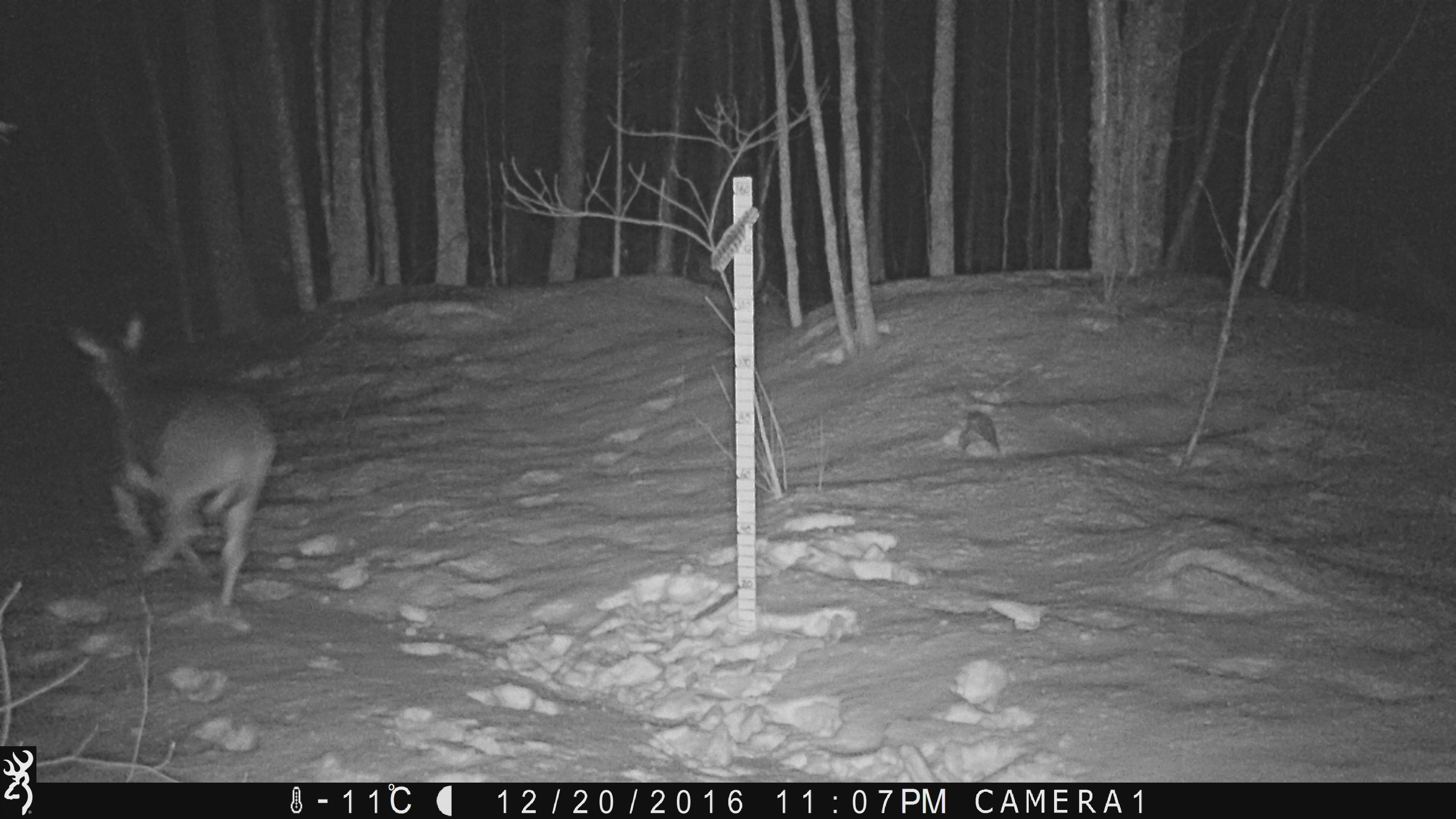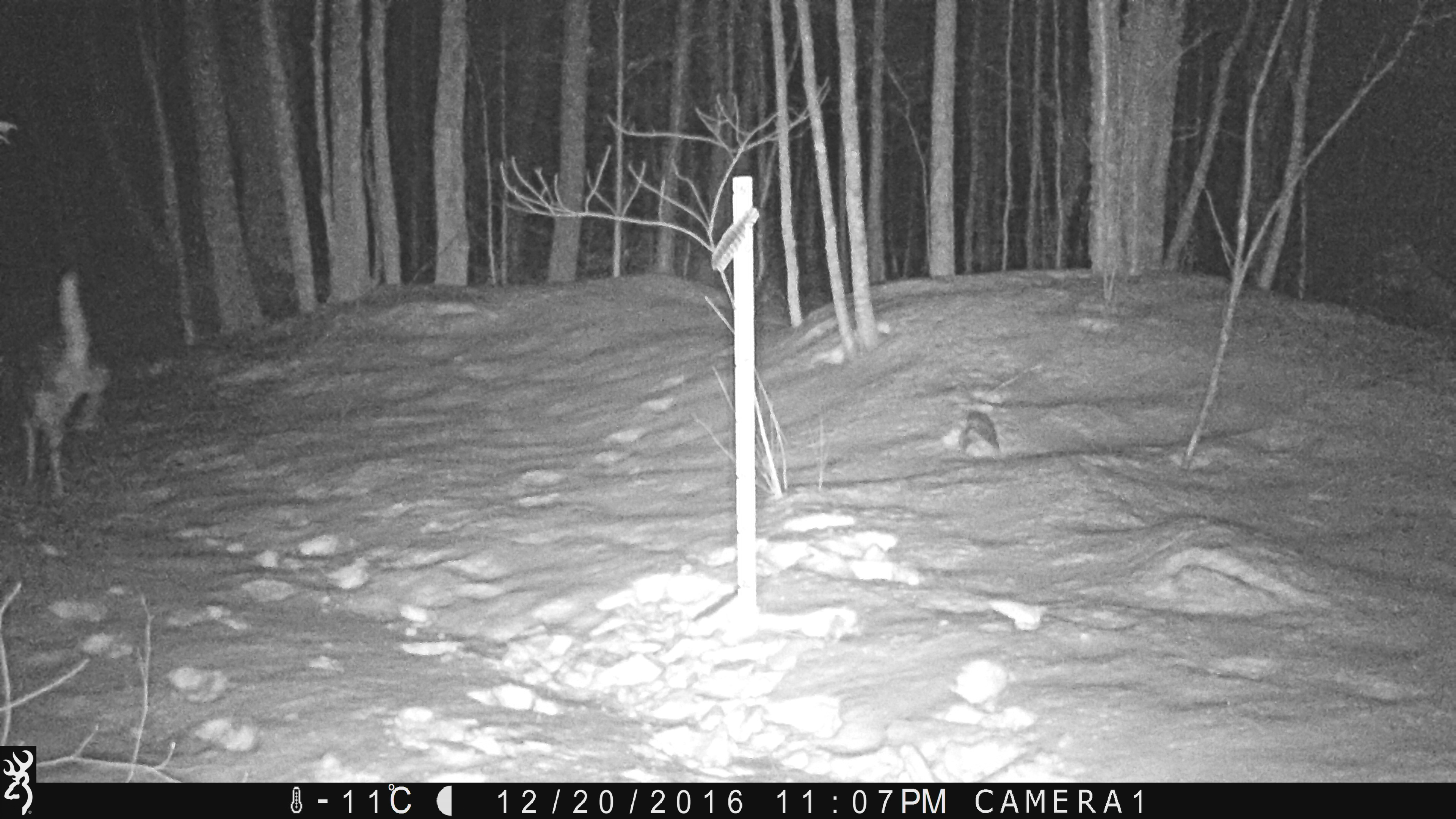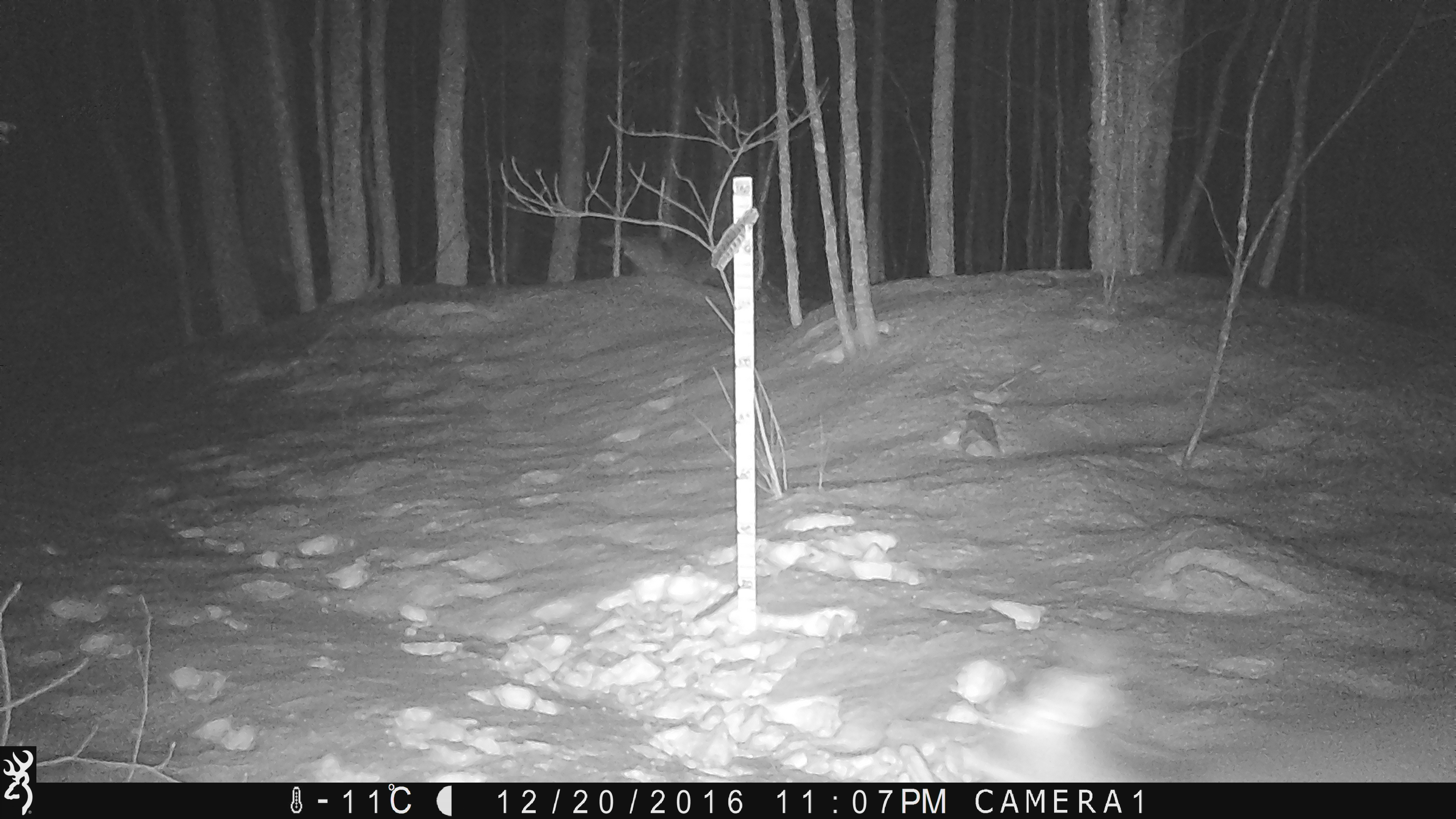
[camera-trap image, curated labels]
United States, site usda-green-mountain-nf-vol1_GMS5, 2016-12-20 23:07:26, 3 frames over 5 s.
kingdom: Animalia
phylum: Chordata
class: Mammalia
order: Artiodactyla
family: Cervidae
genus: Odocoileus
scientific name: Odocoileus virginianus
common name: white-tailed deer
White-tailed deer (Odocoileus virginianus).